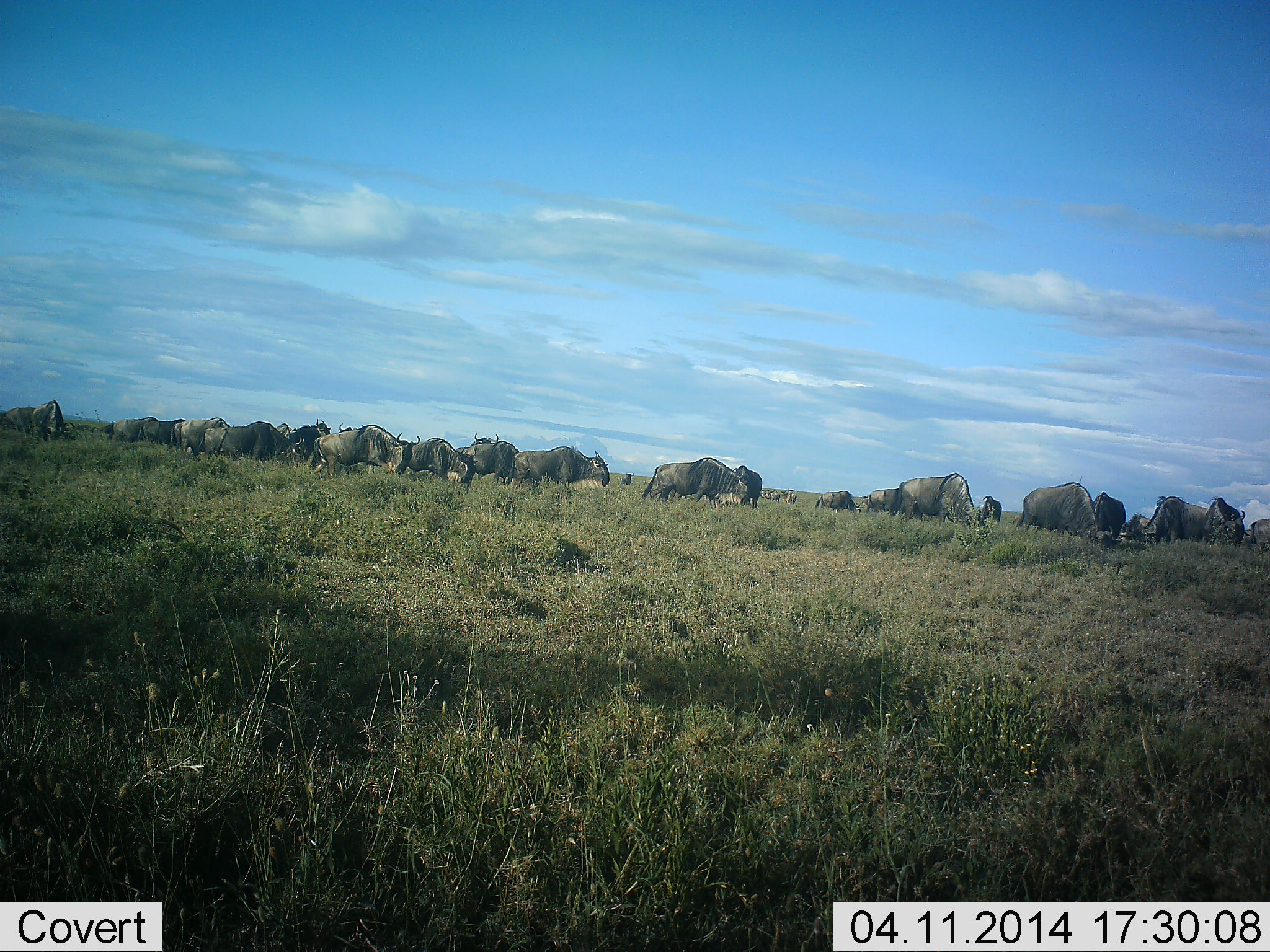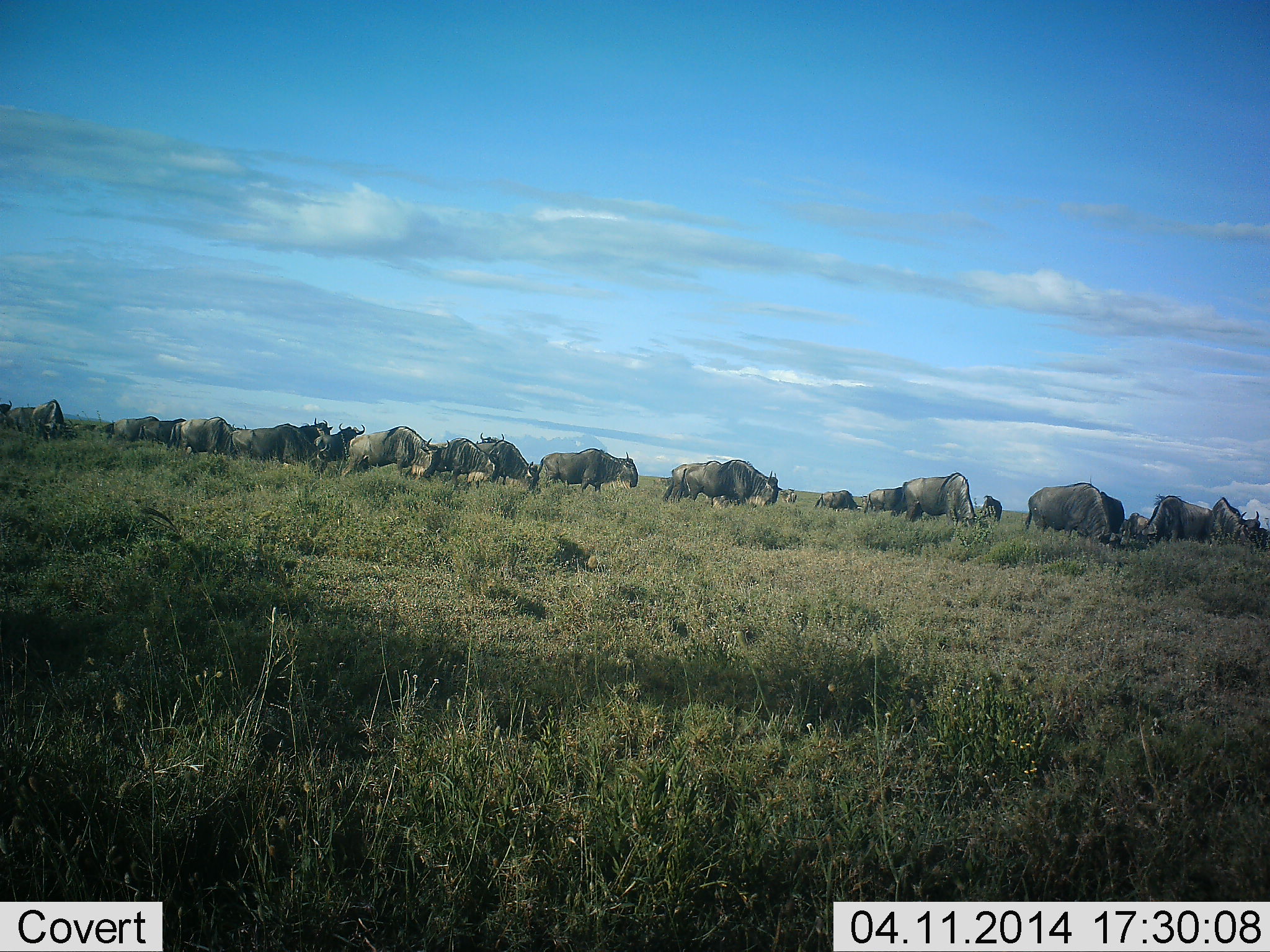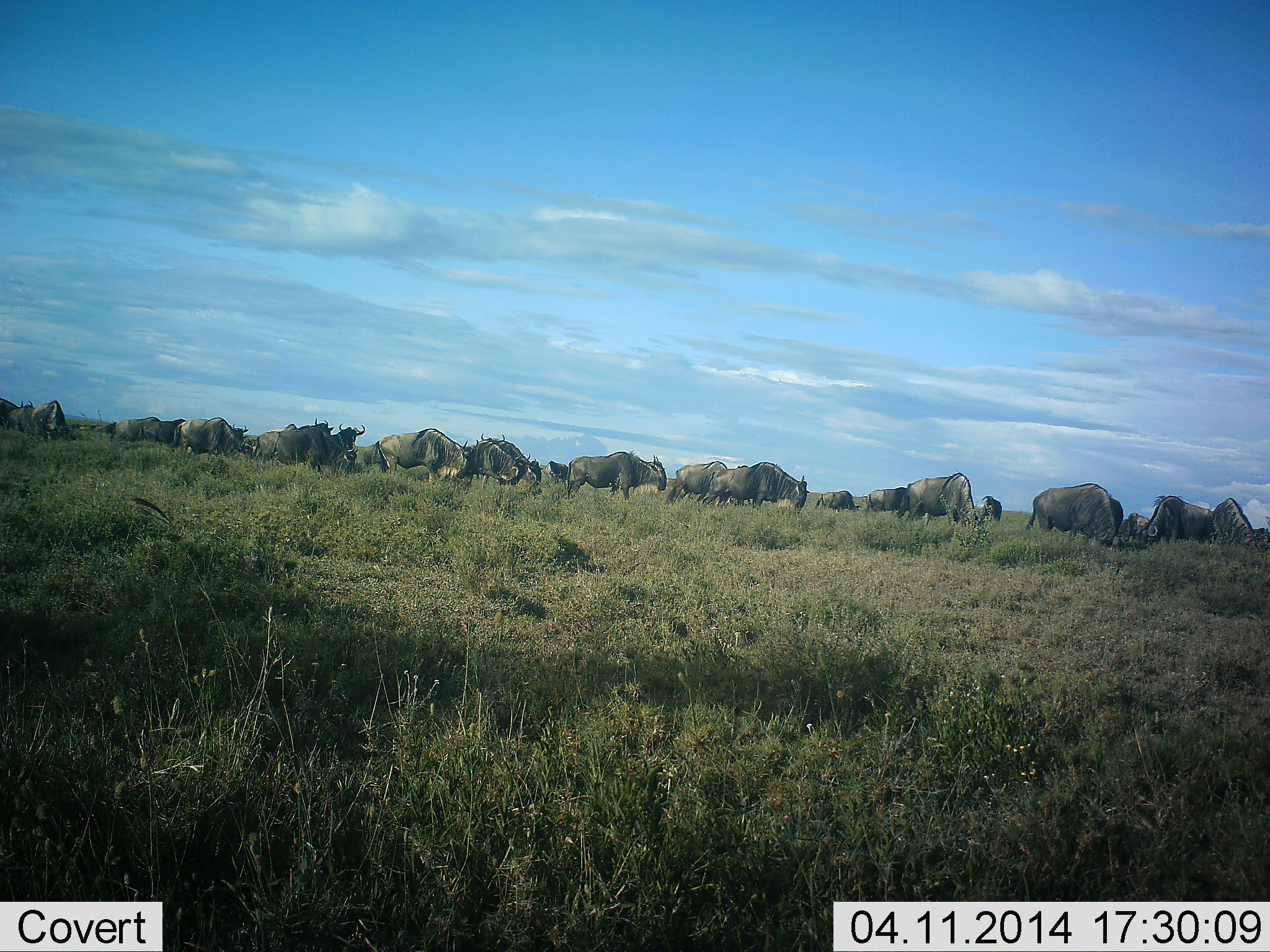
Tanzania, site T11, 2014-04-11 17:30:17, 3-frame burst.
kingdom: Animalia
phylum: Chordata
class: Mammalia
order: Artiodactyla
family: Bovidae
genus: Connochaetes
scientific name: Connochaetes taurinus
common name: blue wildebeest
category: wildebeest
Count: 11-50.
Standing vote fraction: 30%.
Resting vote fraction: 10%.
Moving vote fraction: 90%.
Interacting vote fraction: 0%.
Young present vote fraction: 0%.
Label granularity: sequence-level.